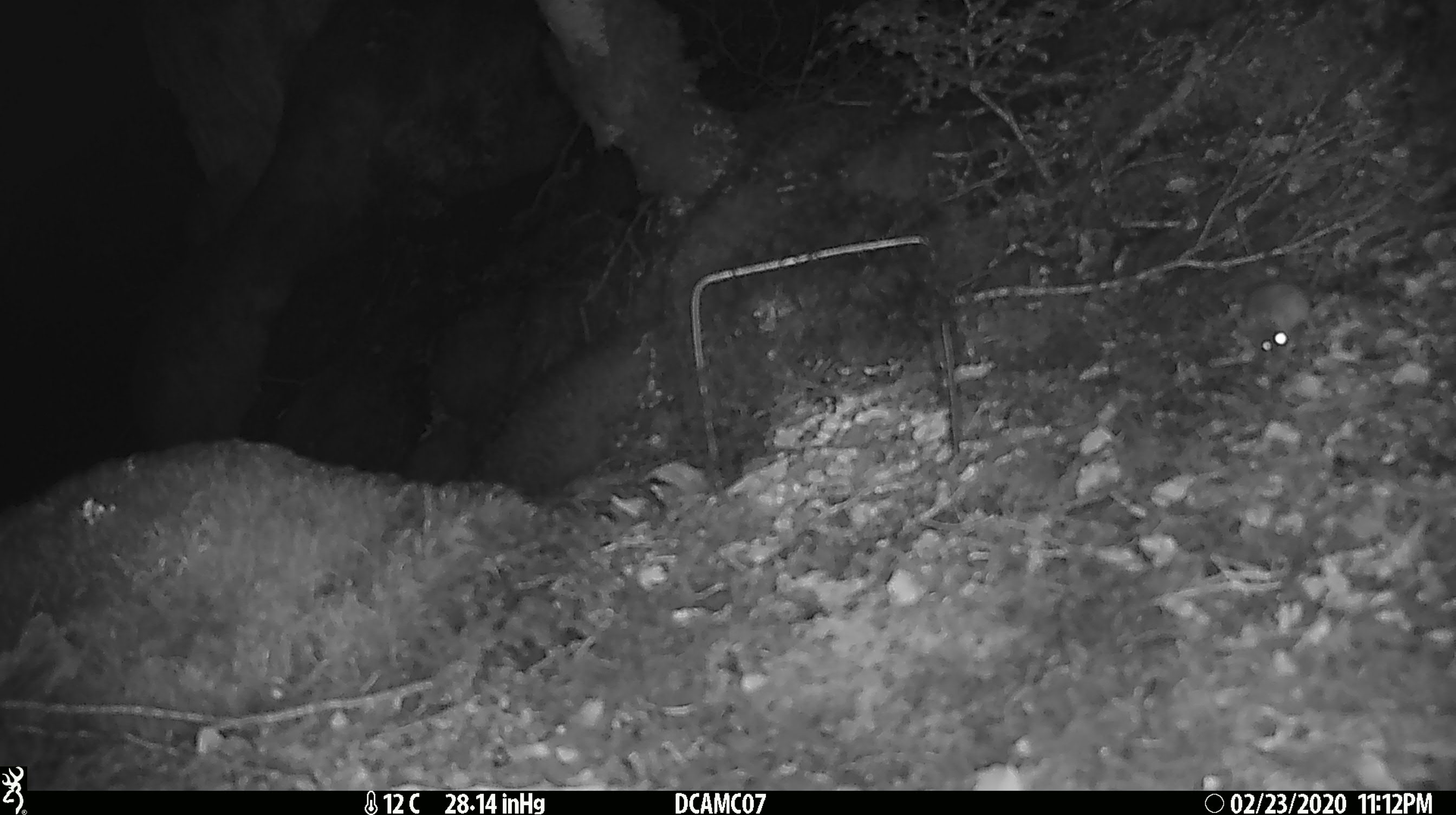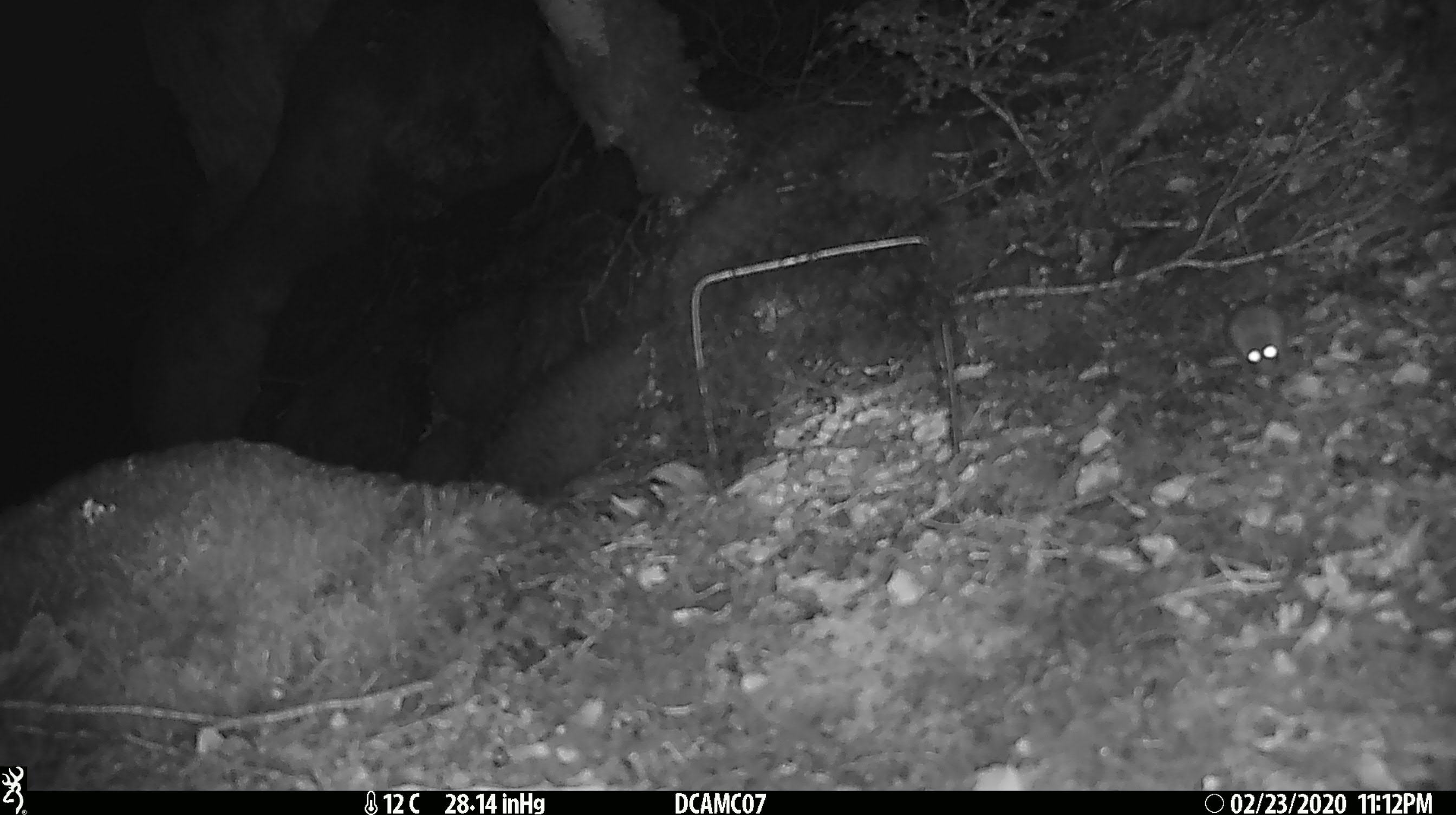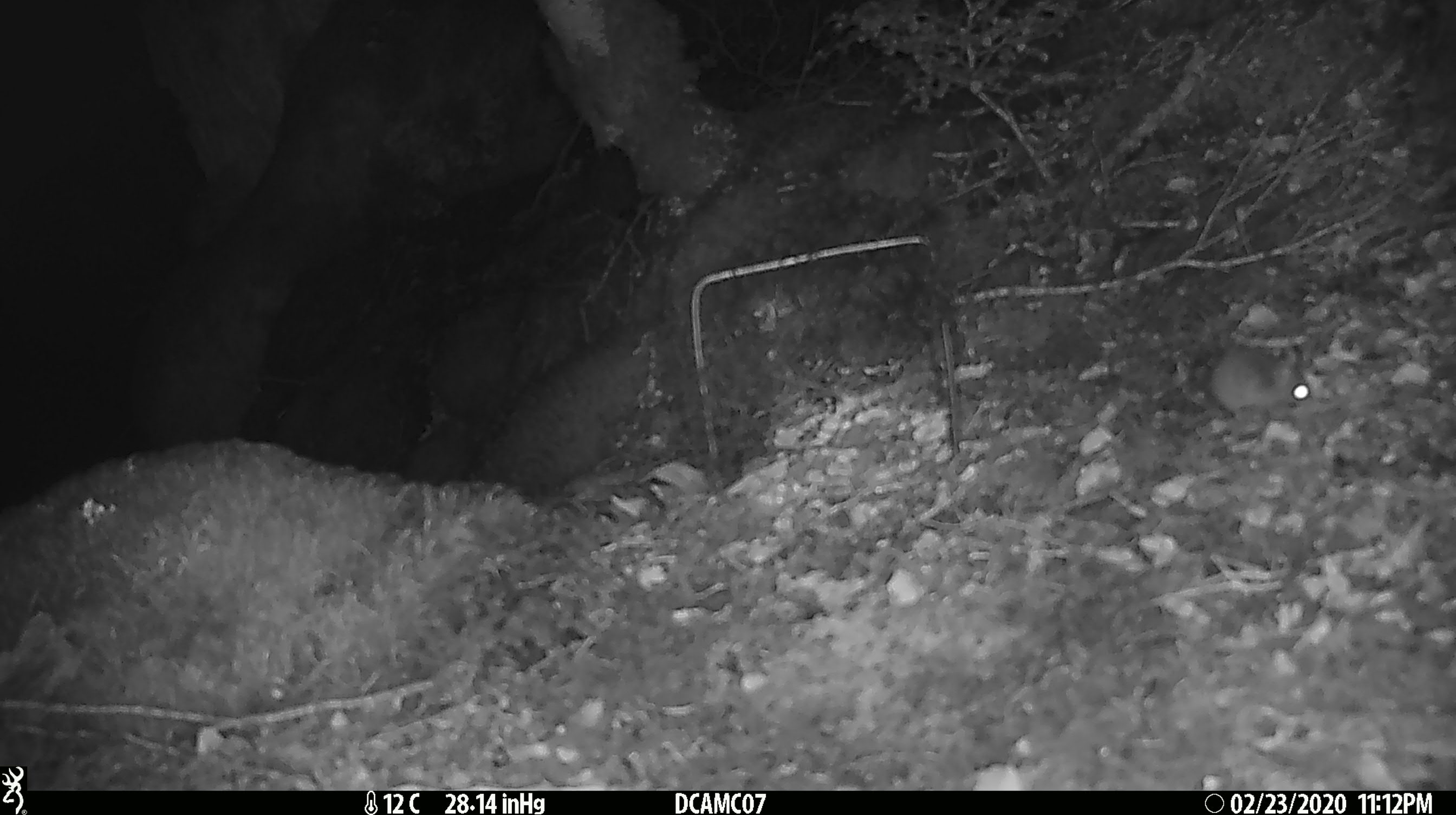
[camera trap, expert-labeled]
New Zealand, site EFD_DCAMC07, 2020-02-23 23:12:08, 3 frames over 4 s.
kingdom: Animalia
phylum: Chordata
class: Mammalia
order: Rodentia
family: Muridae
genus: Mus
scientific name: Mus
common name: mouse